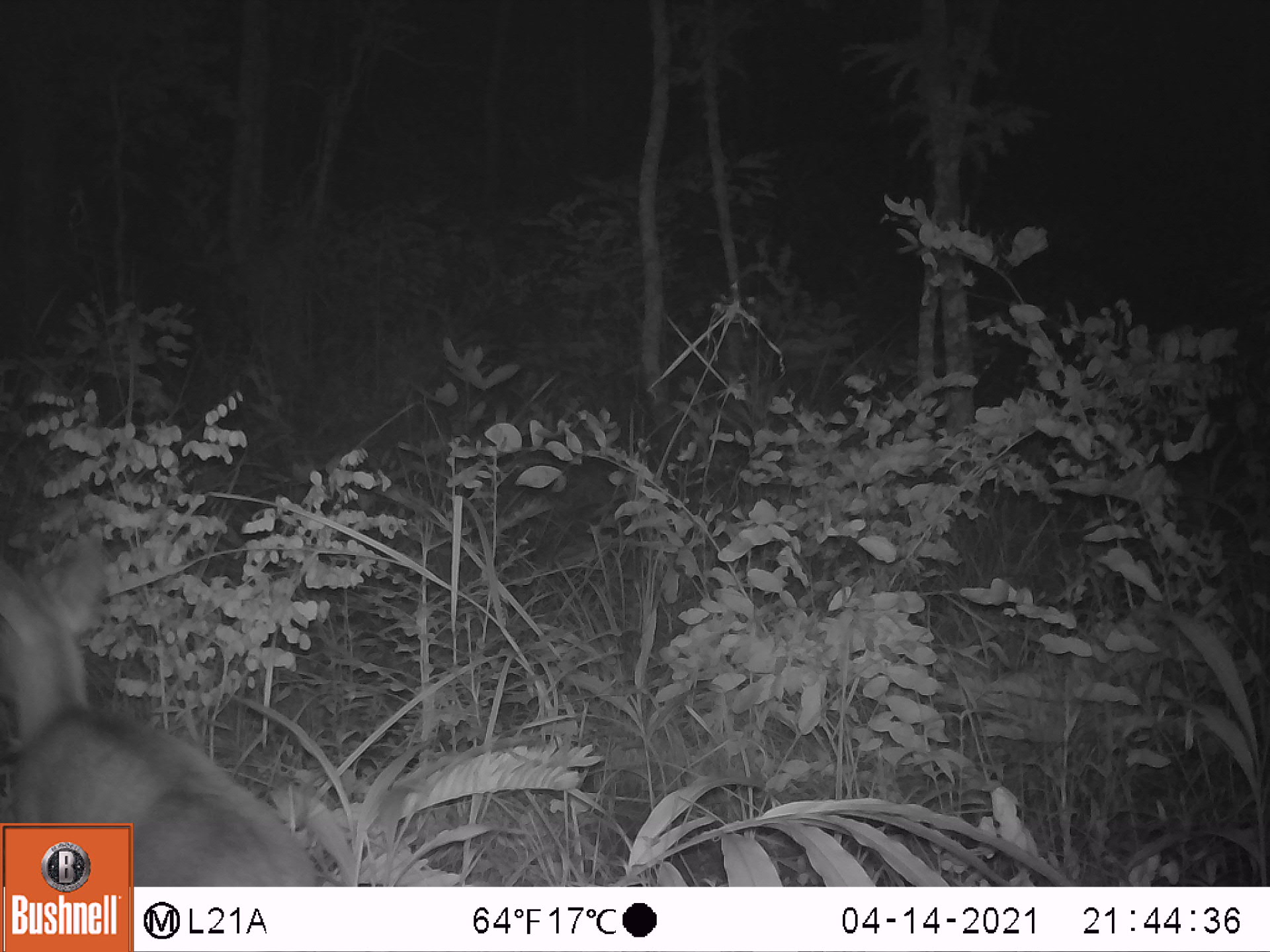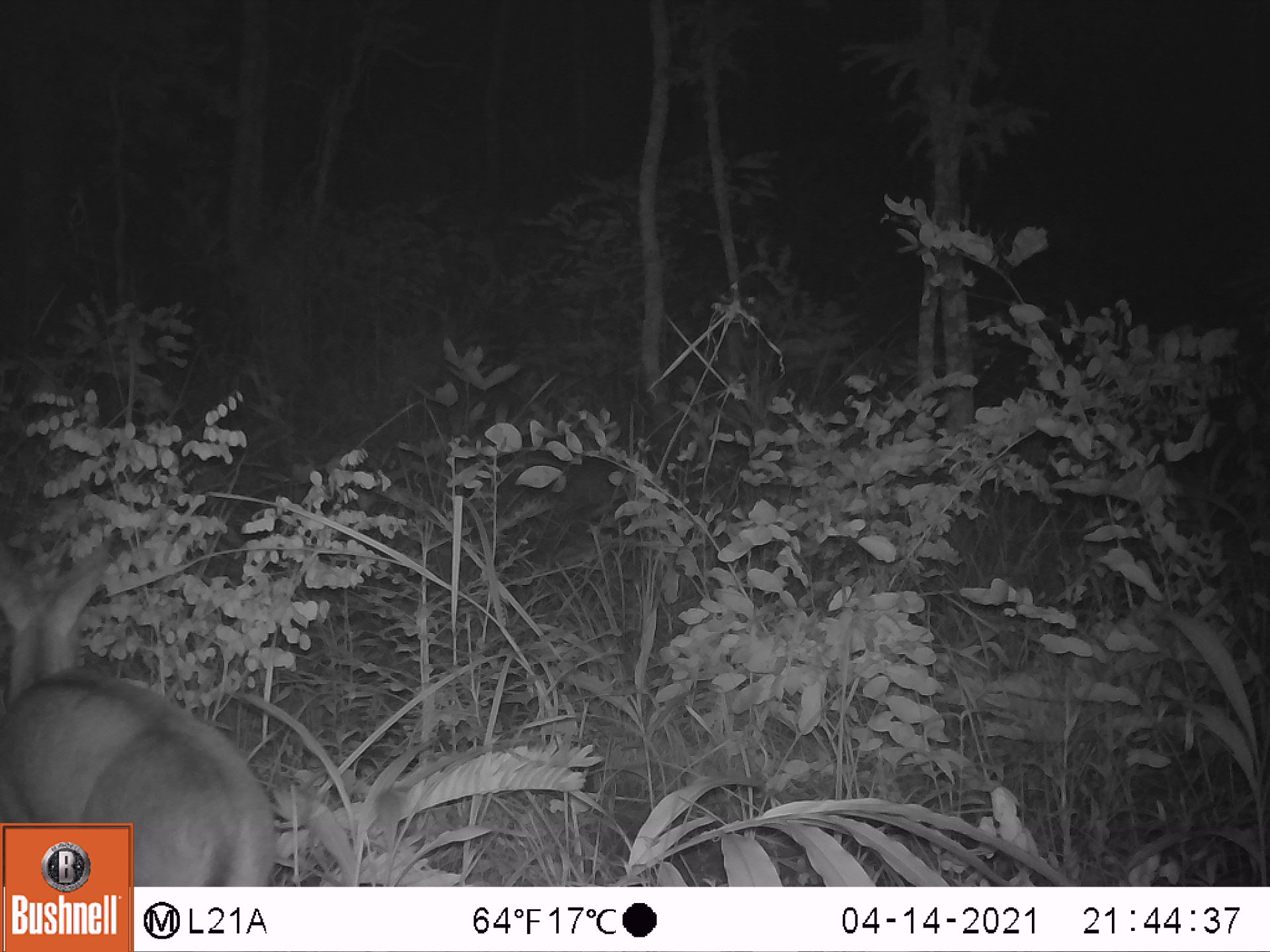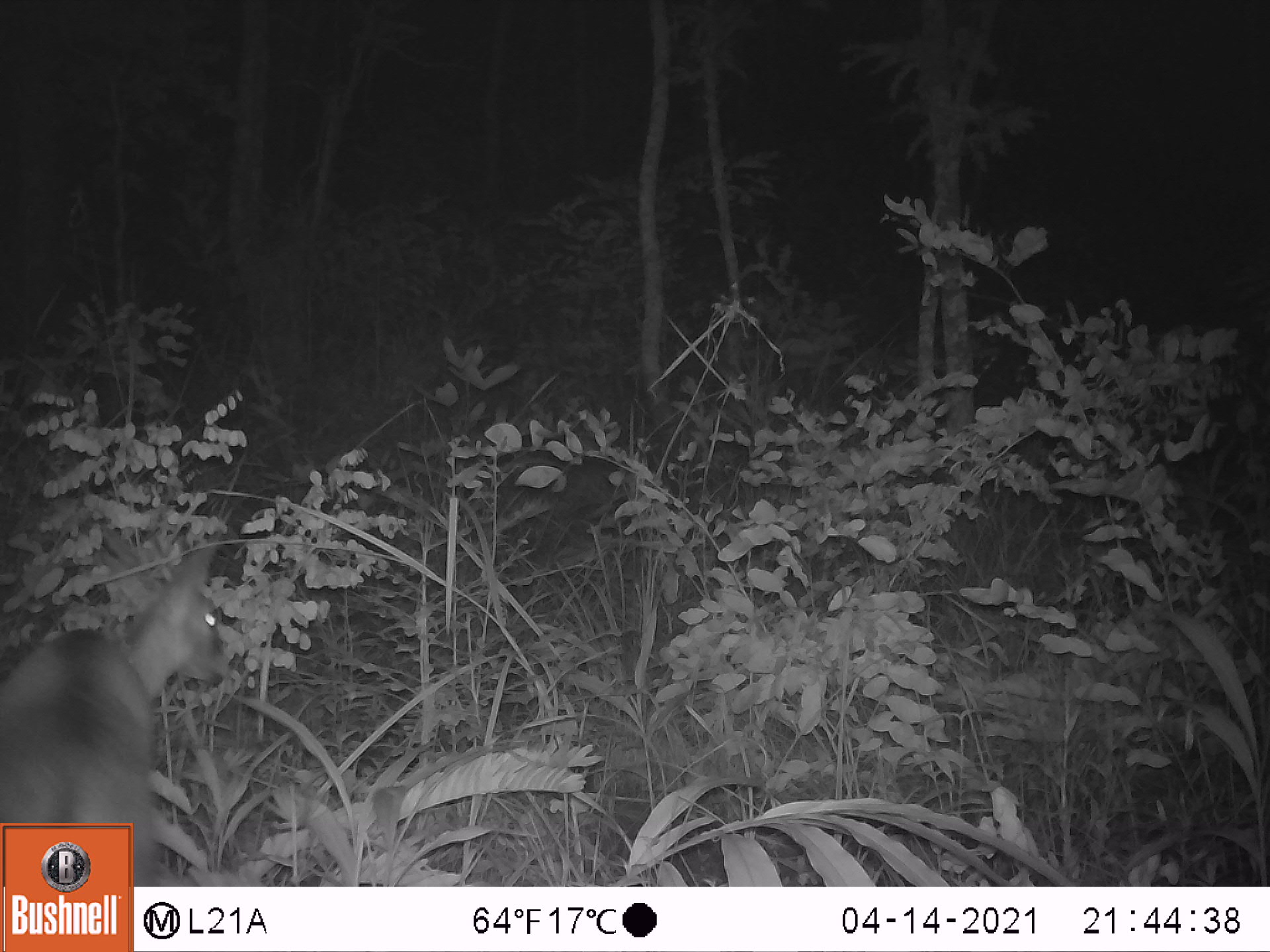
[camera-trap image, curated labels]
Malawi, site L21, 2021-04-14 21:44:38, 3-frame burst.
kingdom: Animalia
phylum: Chordata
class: Mammalia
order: Artiodactyla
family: Bovidae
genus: Sylvicapra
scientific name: Sylvicapra grimmia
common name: common duiker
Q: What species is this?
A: Common duiker (Sylvicapra grimmia).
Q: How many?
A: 1.